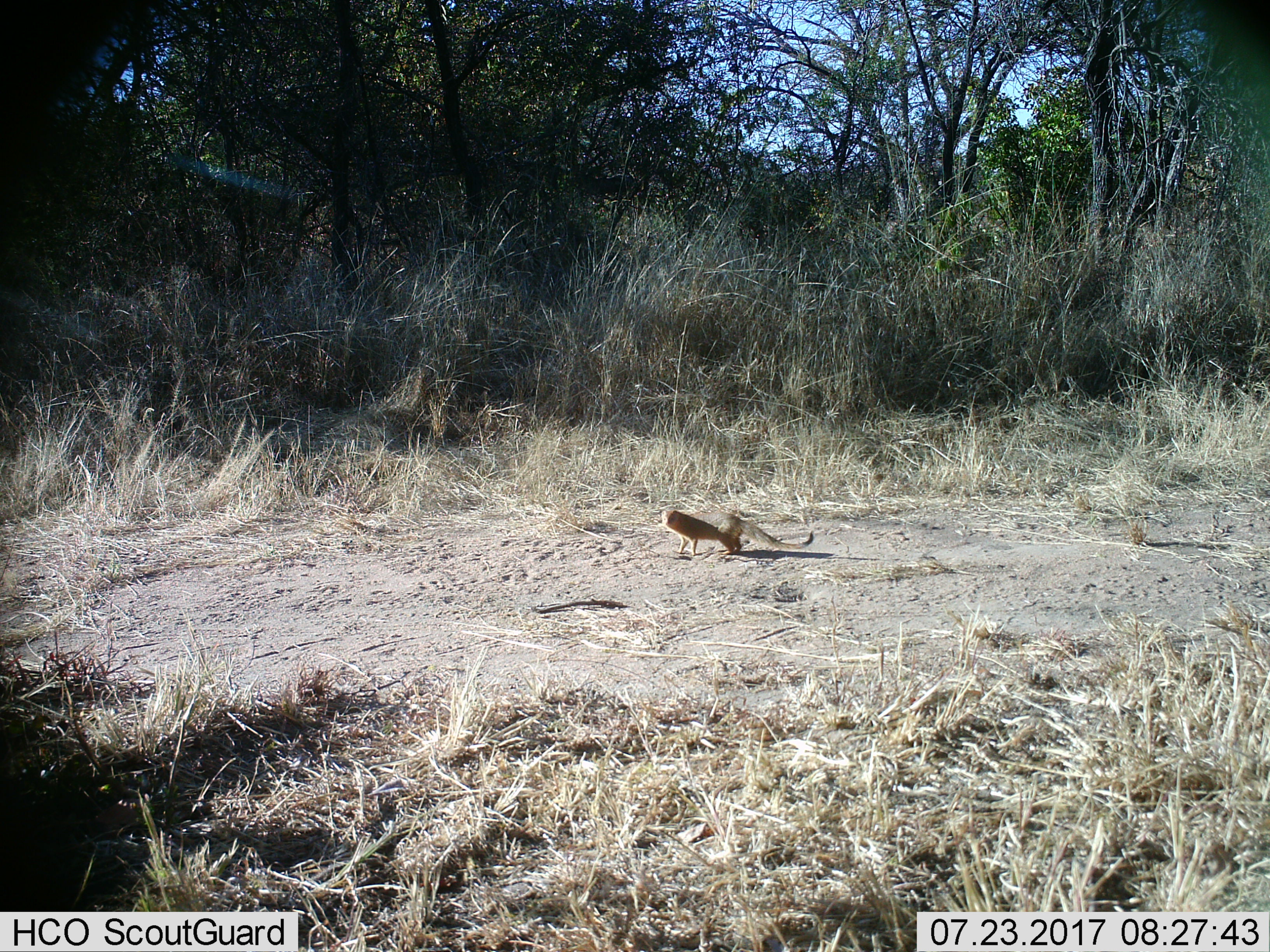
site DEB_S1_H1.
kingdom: Animalia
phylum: Chordata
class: Mammalia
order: Carnivora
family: Herpestidae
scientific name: Herpestidae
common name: mongoose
Mongoose (Herpestidae), count 1. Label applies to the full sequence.